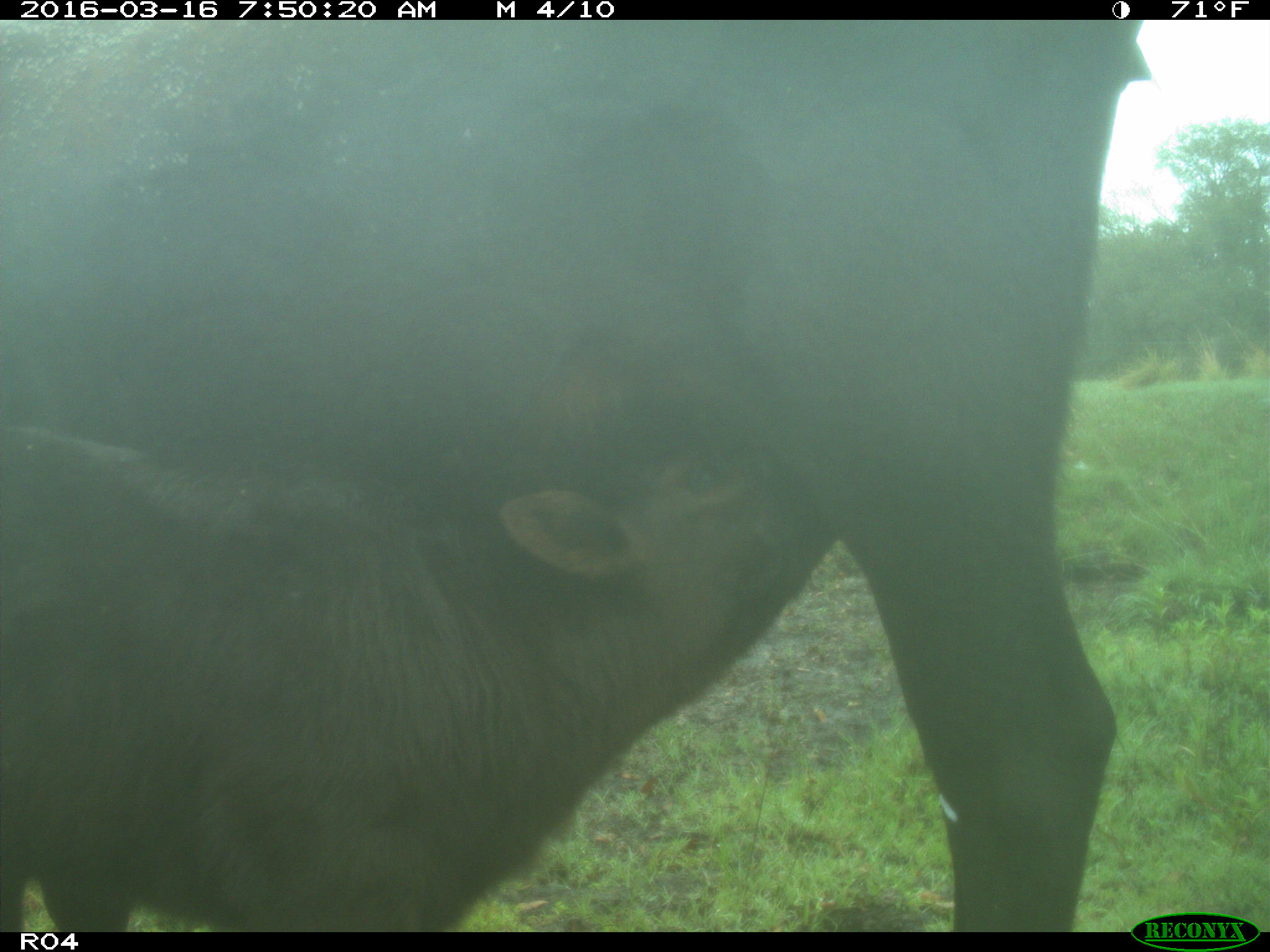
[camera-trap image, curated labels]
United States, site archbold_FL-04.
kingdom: Animalia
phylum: Chordata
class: Mammalia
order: Artiodactyla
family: Bovidae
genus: Bos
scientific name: Bos taurus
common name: domestic cow